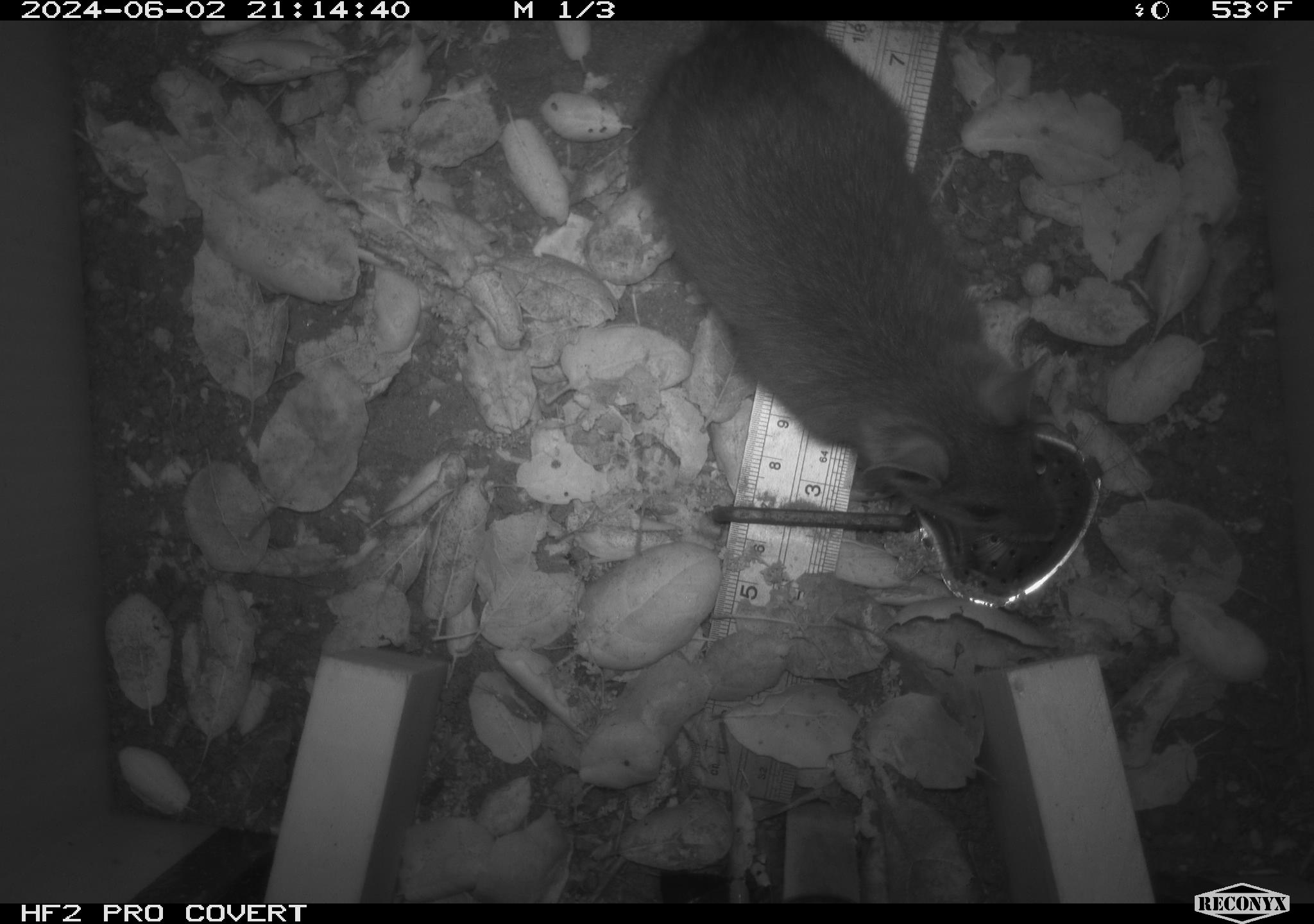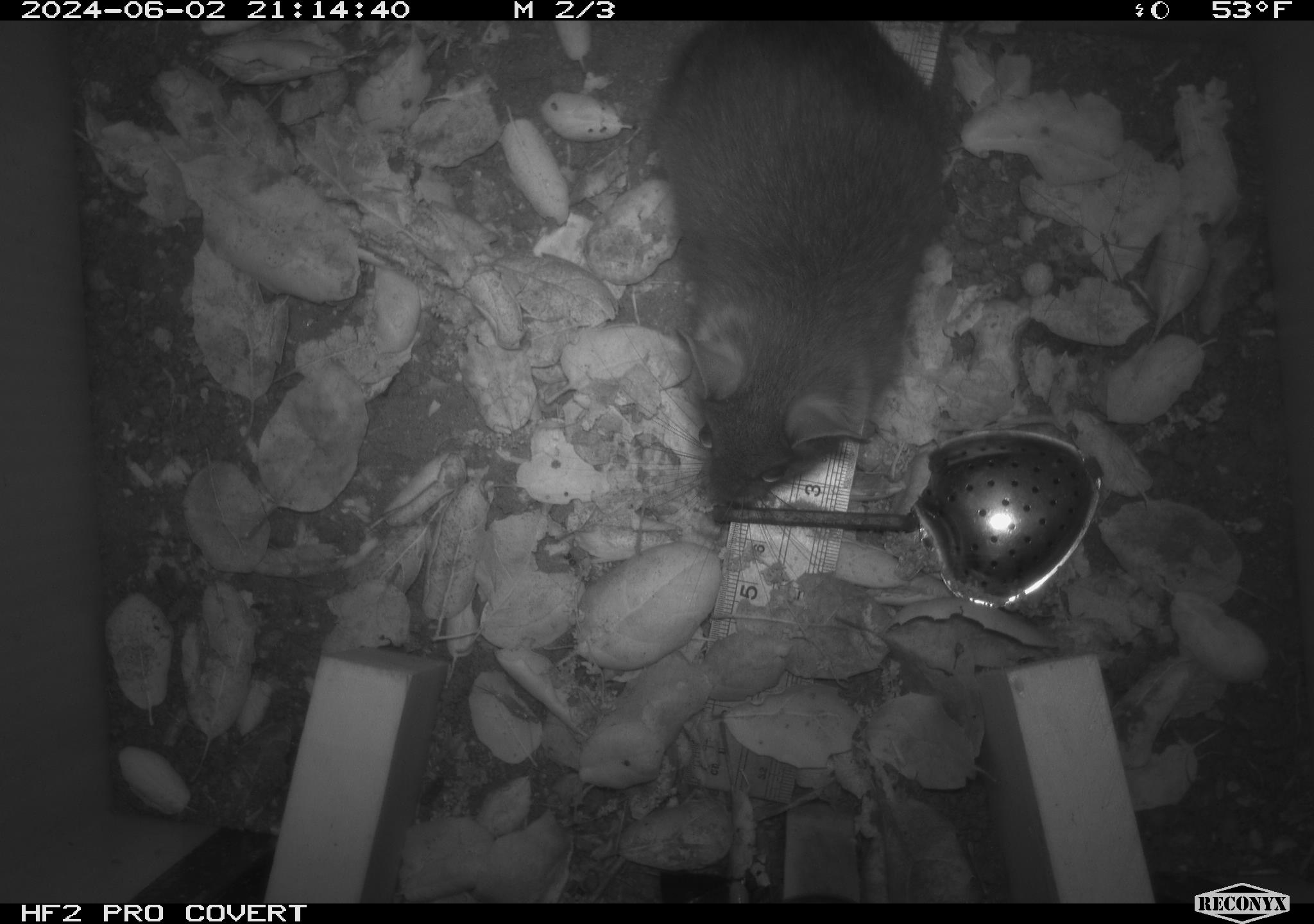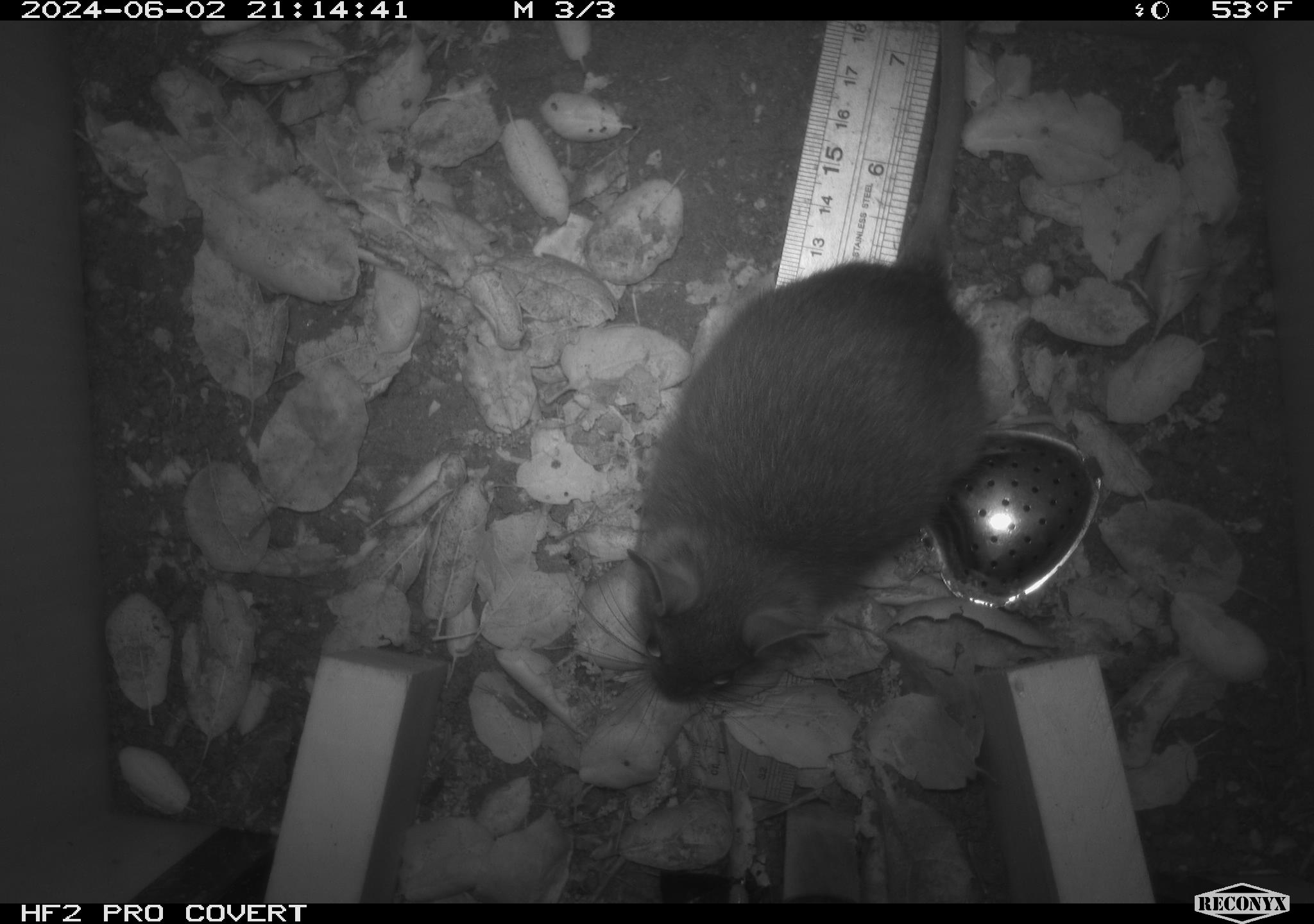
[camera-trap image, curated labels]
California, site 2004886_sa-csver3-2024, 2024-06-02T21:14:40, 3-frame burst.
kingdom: Animalia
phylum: Chordata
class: Mammalia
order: Rodentia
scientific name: Rodentia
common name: rodent